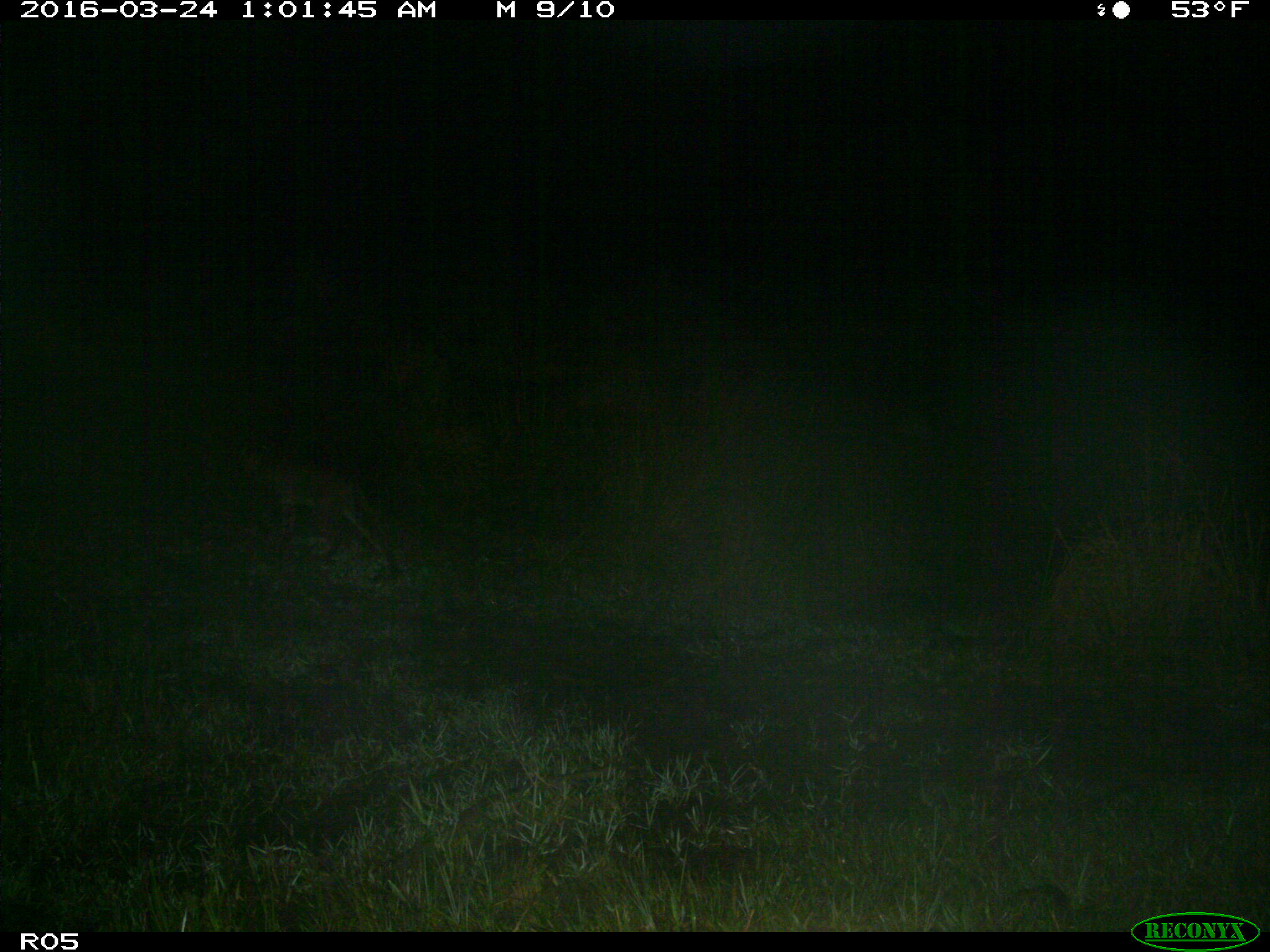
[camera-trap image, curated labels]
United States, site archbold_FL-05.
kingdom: Animalia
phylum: Chordata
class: Mammalia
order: Carnivora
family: Felidae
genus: Lynx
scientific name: Lynx rufus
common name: bobcat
Lynx rufus (bobcat).